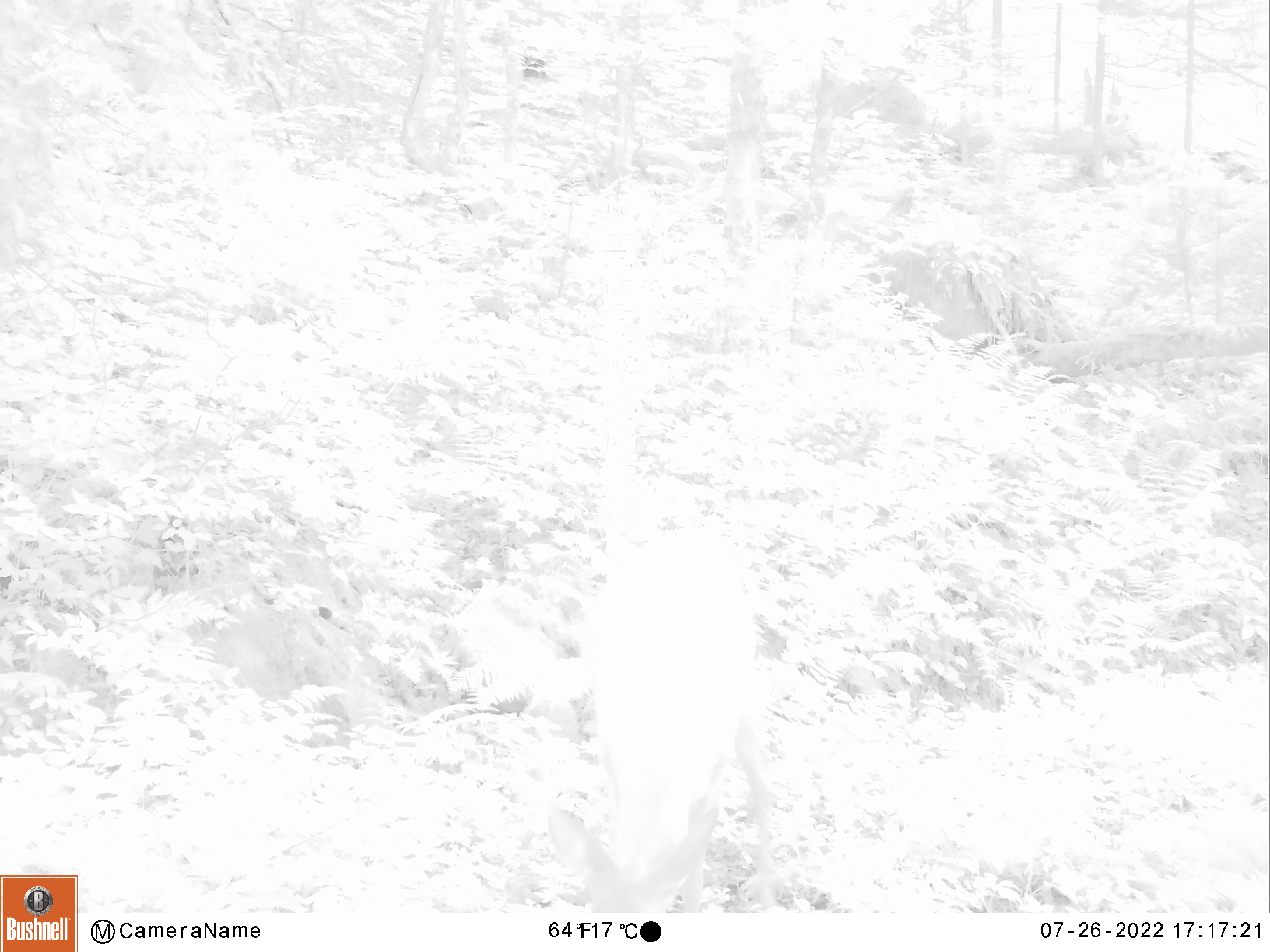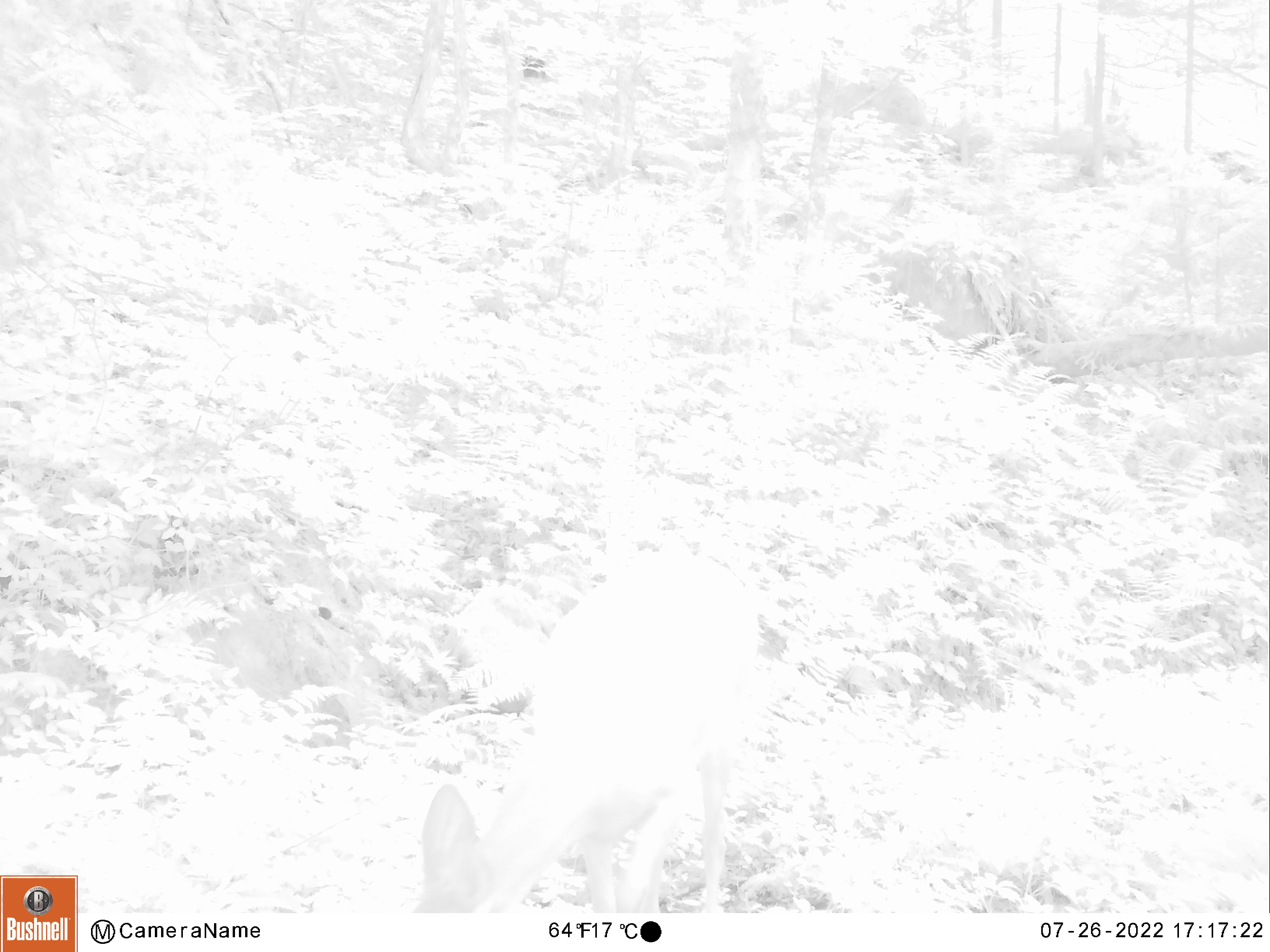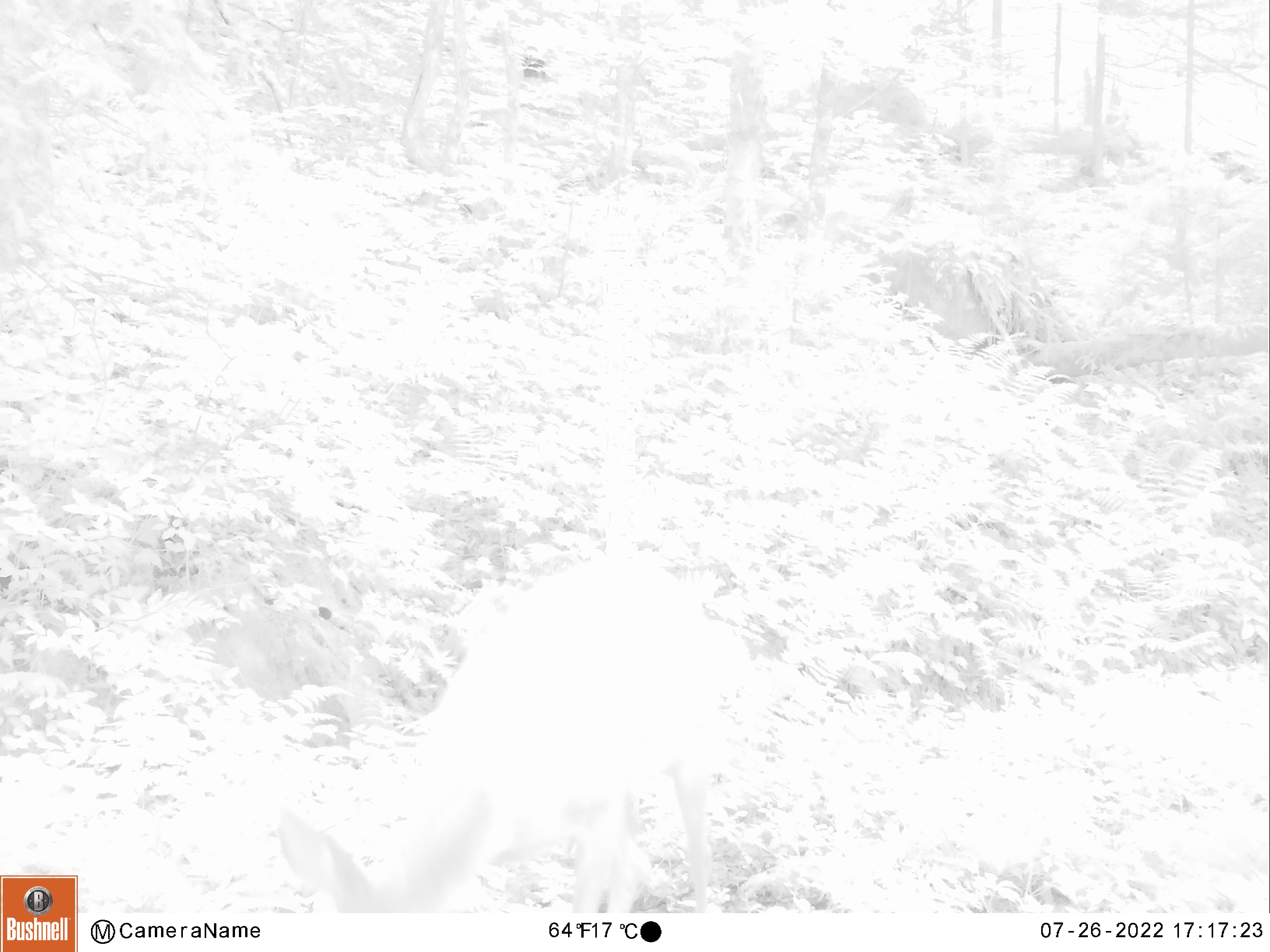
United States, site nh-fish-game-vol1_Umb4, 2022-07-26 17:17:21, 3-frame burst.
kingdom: Animalia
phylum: Chordata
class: Mammalia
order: Artiodactyla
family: Cervidae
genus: Odocoileus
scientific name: Odocoileus virginianus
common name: white-tailed deer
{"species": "white-tailed deer (Odocoileus virginianus)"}